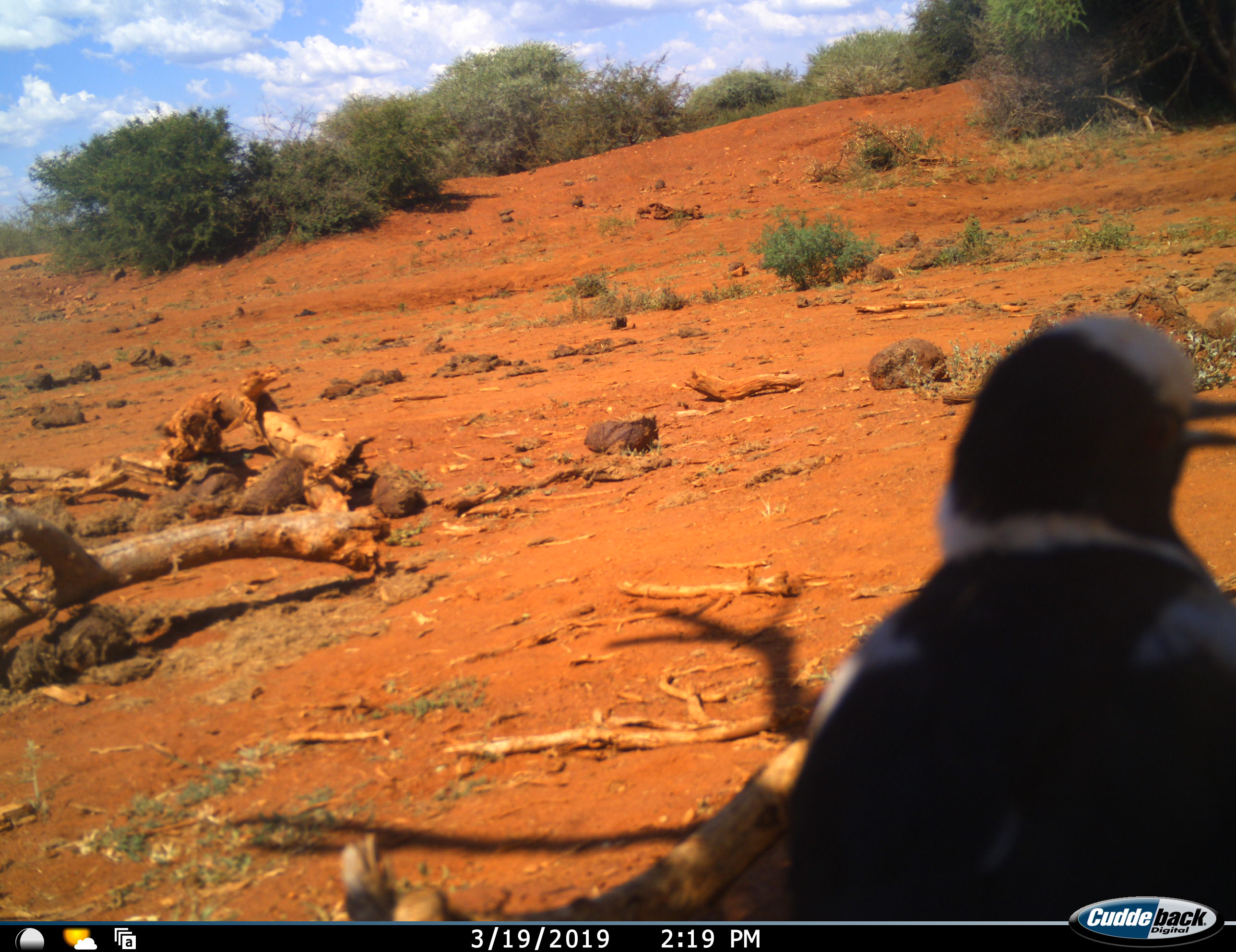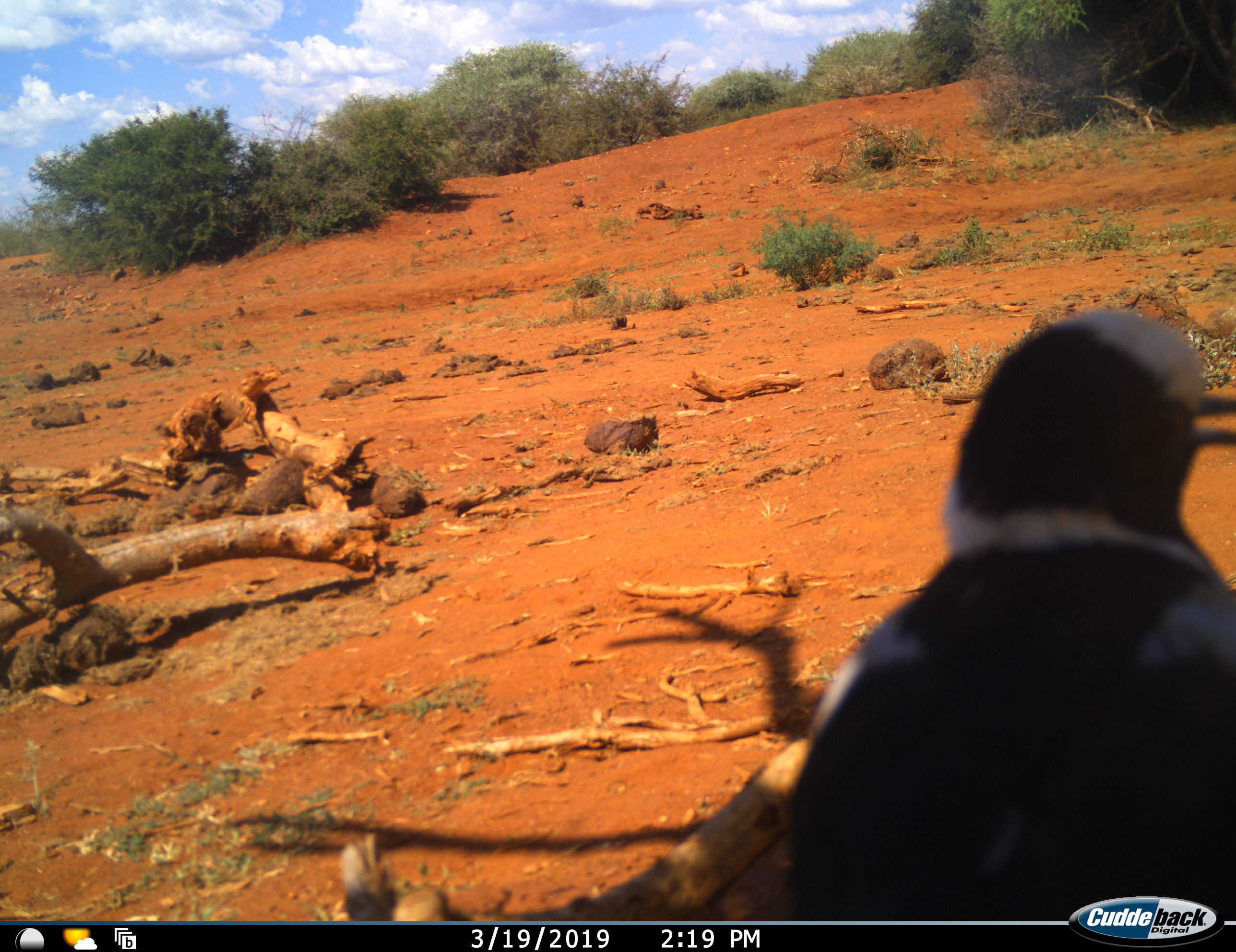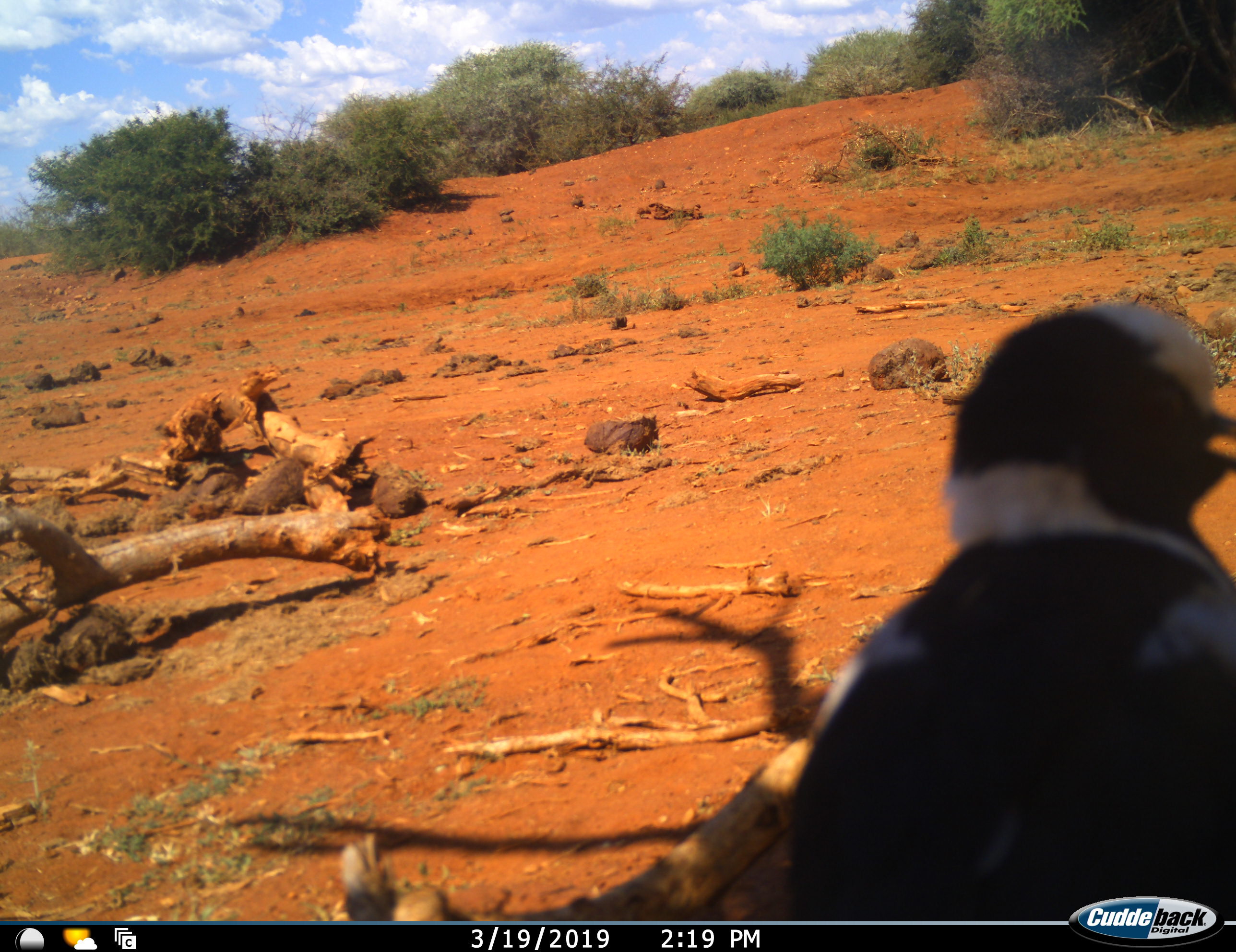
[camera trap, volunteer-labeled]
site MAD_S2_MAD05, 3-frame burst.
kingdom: Animalia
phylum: Chordata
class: Aves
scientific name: Aves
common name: bird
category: birdother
Birdother (bird) (Aves), count 1. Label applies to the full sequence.